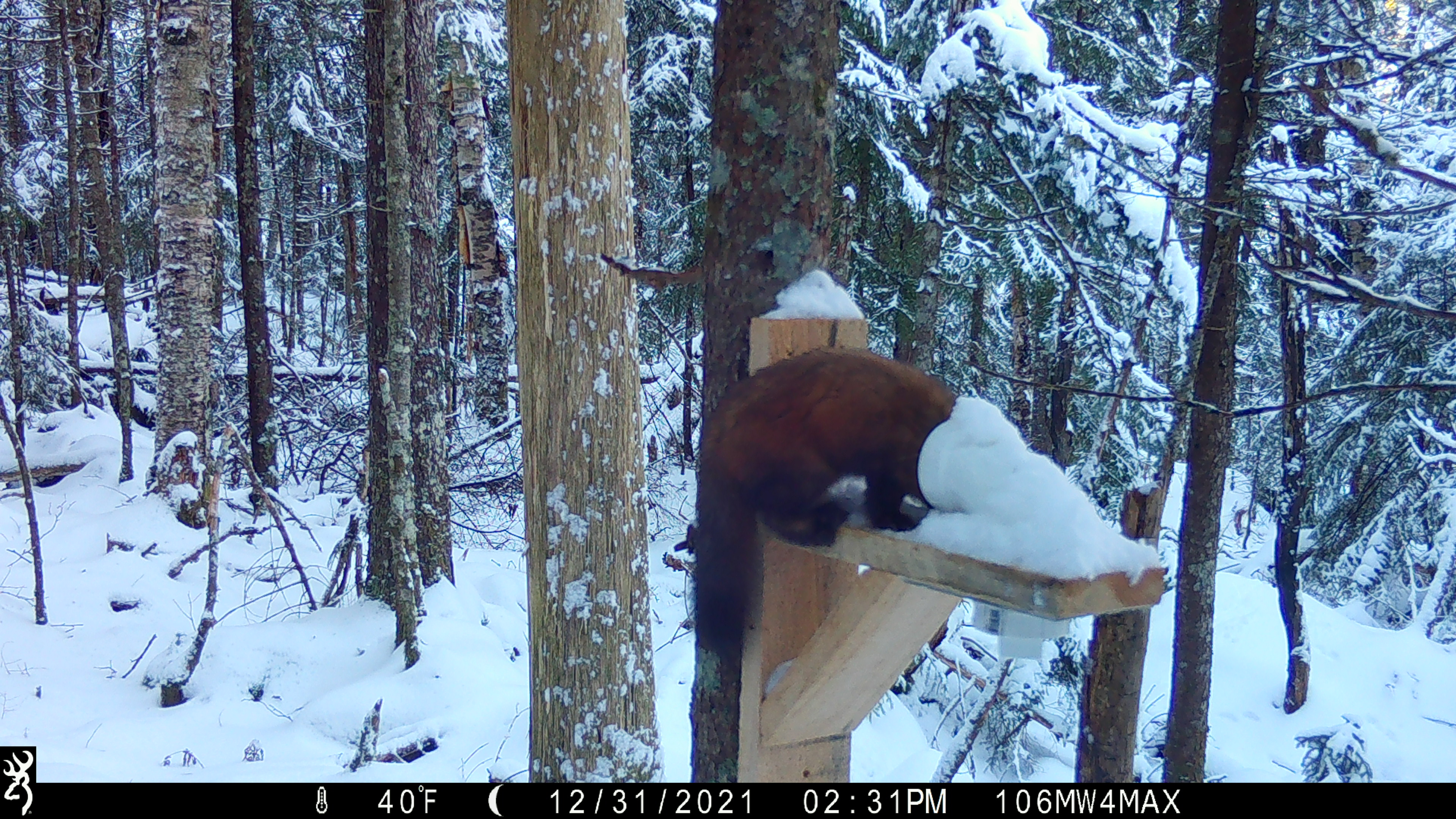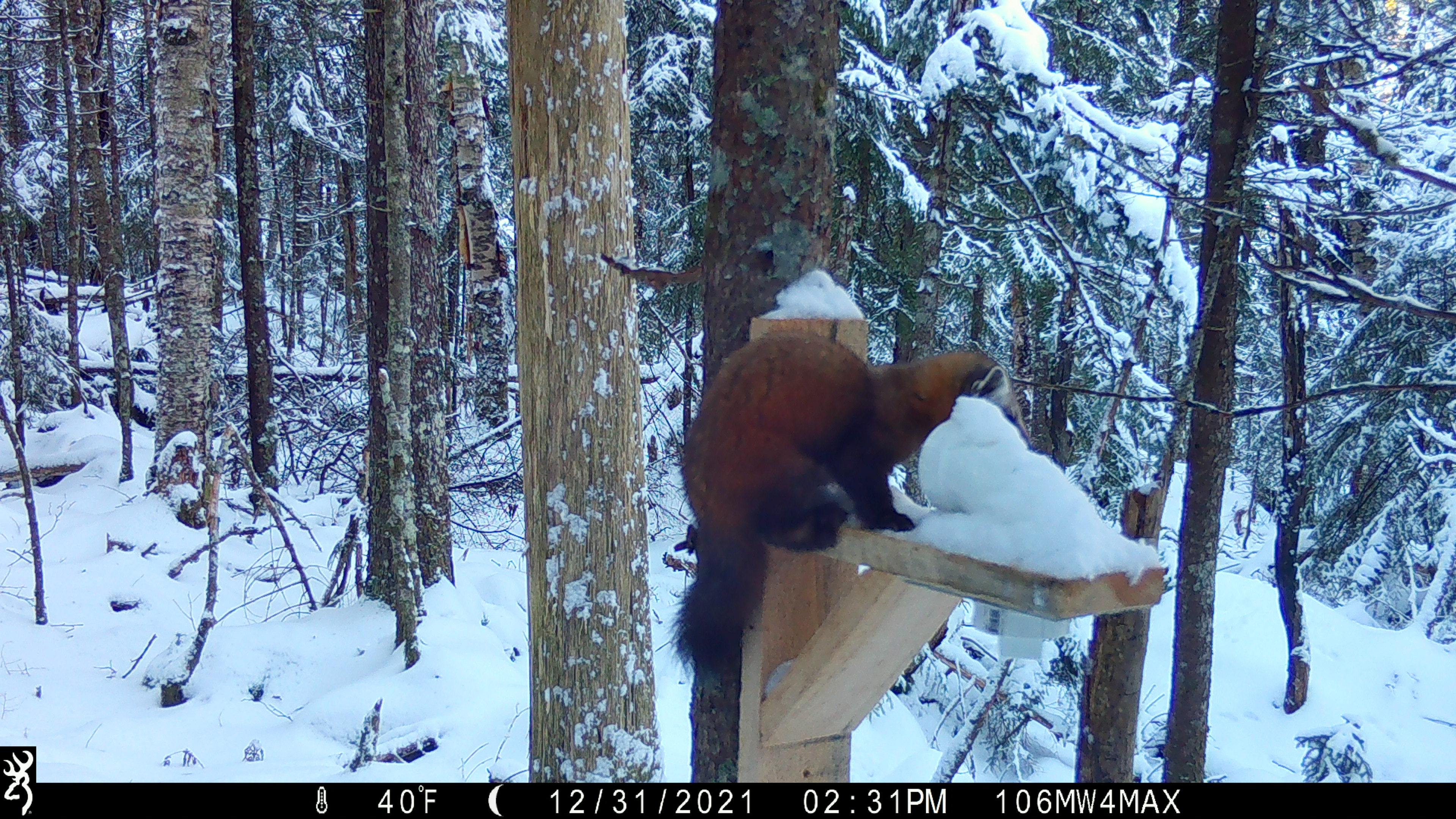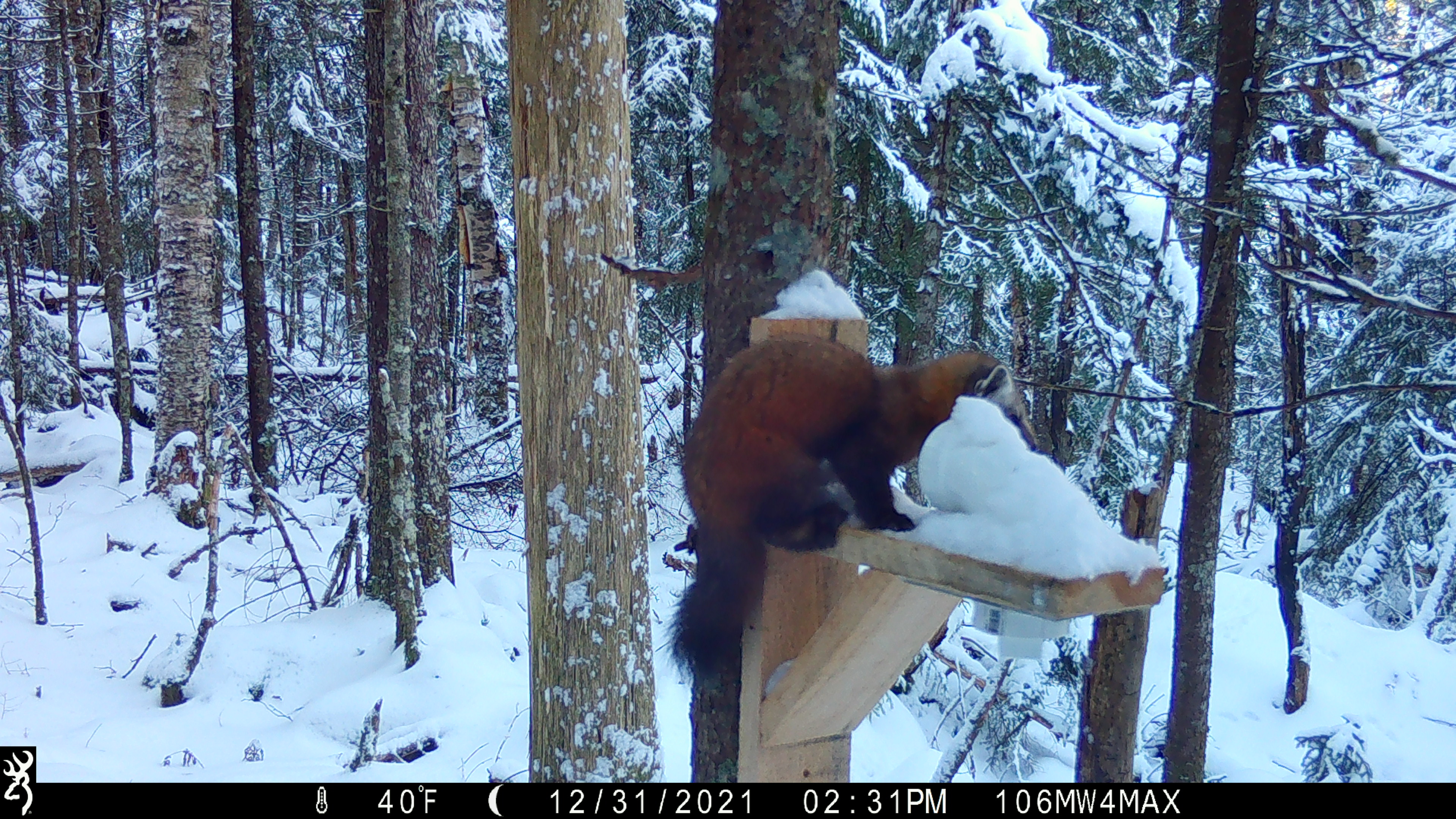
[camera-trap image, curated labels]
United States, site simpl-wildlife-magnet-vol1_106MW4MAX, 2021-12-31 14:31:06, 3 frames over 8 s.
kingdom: Animalia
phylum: Chordata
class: Mammalia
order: Carnivora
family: Mustelidae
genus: Martes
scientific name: Martes americana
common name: american marten